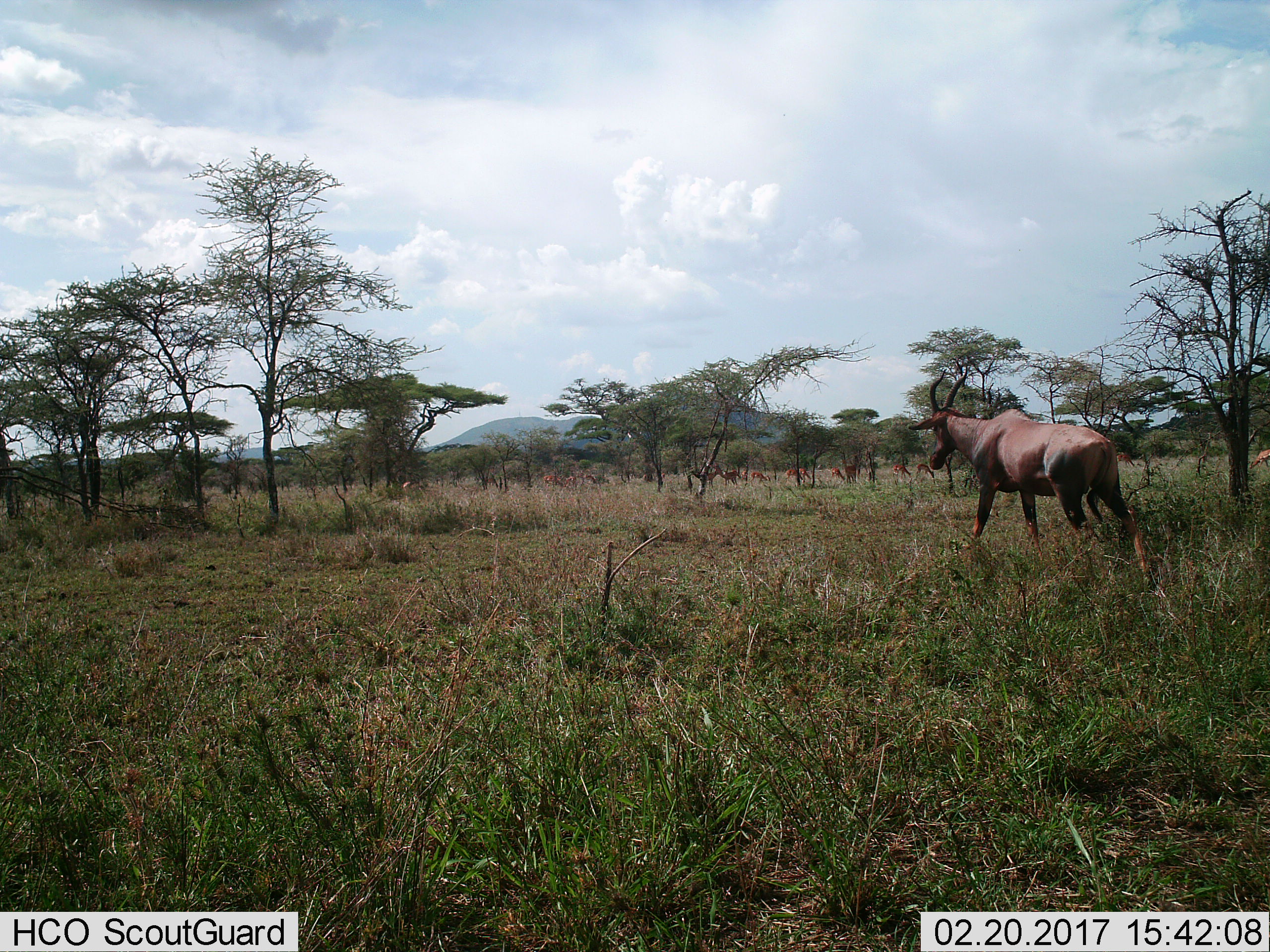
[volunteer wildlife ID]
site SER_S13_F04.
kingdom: Animalia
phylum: Chordata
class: Mammalia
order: Artiodactyla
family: Bovidae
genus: Damaliscus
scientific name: Damaliscus lunatus jimela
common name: topi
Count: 6.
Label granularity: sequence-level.